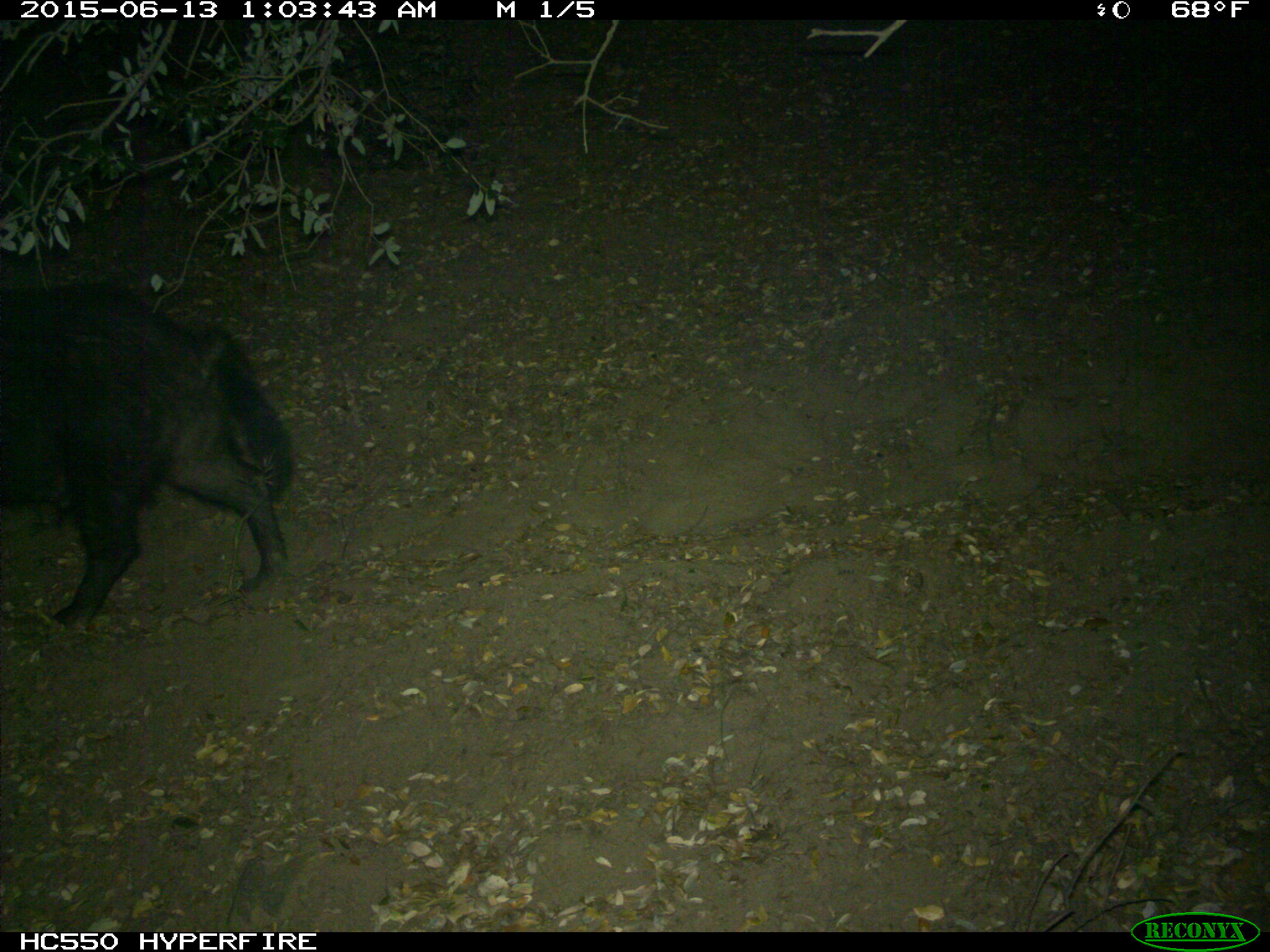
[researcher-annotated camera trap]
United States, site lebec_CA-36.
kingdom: Animalia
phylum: Chordata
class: Mammalia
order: Artiodactyla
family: Suidae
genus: Sus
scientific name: Sus scrofa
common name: wild boar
Sus scrofa (wild boar).